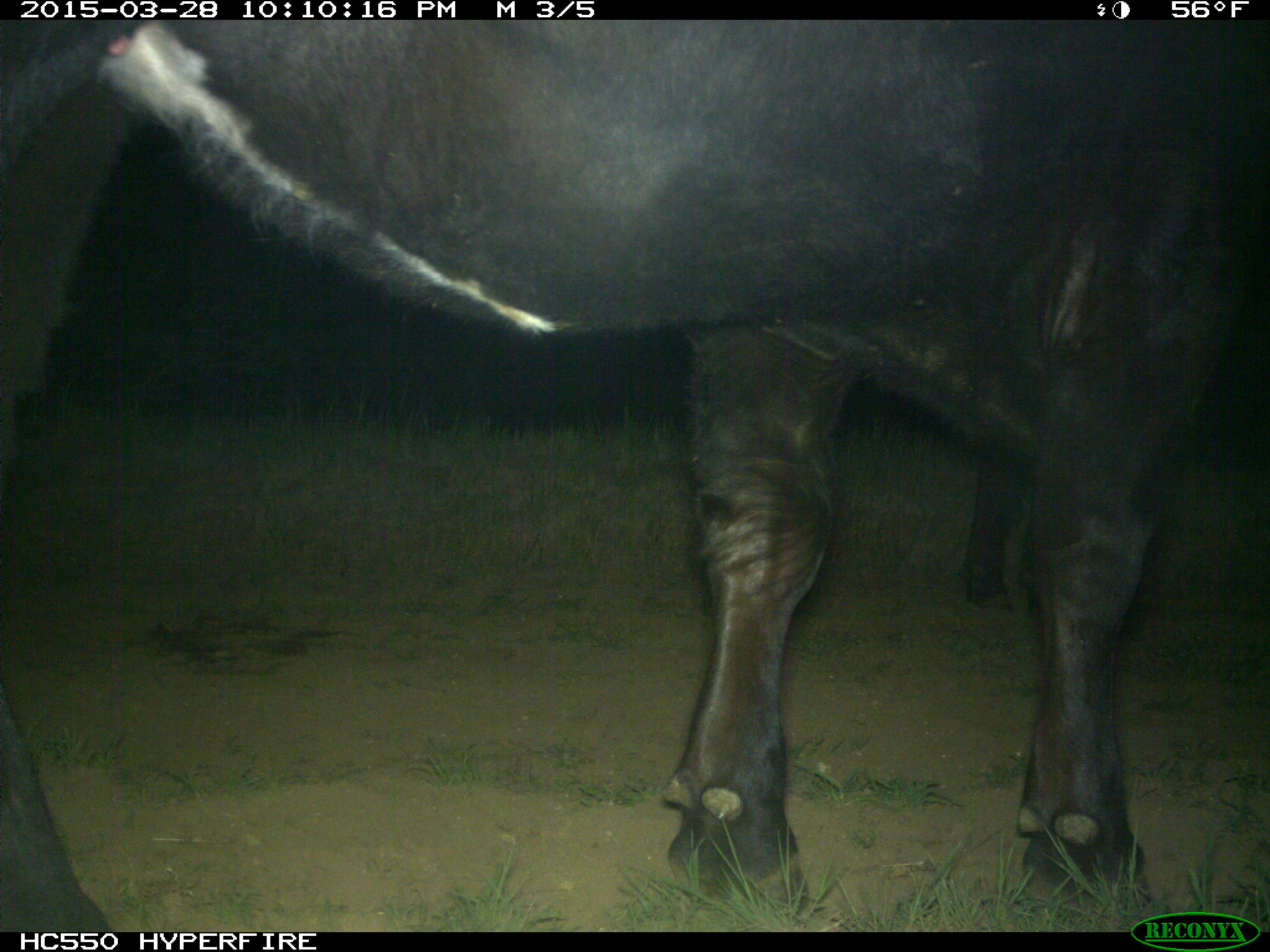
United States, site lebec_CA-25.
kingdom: Animalia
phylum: Chordata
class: Mammalia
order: Artiodactyla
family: Bovidae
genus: Bos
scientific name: Bos taurus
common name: domestic cow